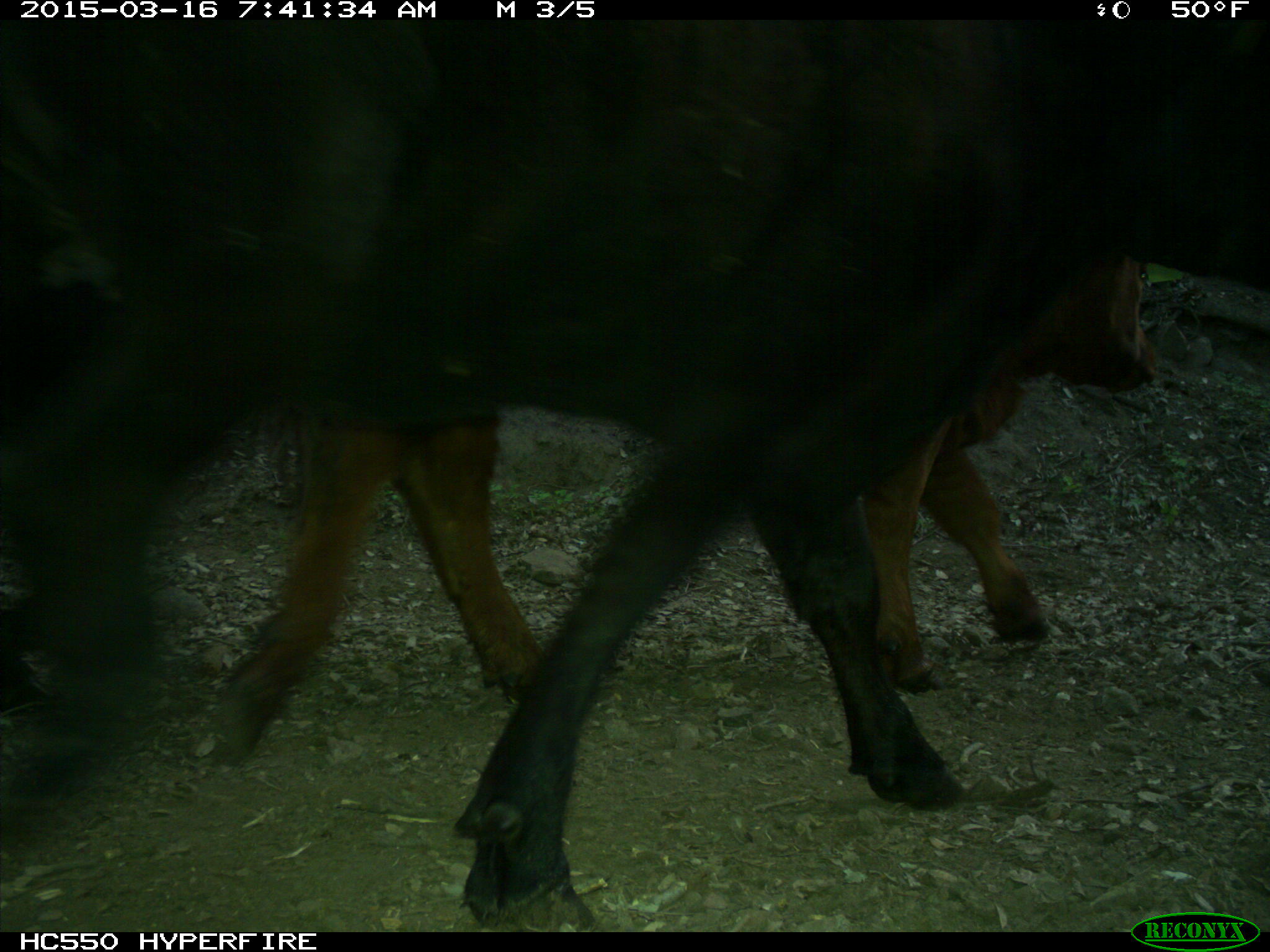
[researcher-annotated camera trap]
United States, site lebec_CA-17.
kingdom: Animalia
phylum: Chordata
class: Mammalia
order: Artiodactyla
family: Bovidae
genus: Bos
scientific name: Bos taurus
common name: domestic cow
Bos taurus (domestic cow).